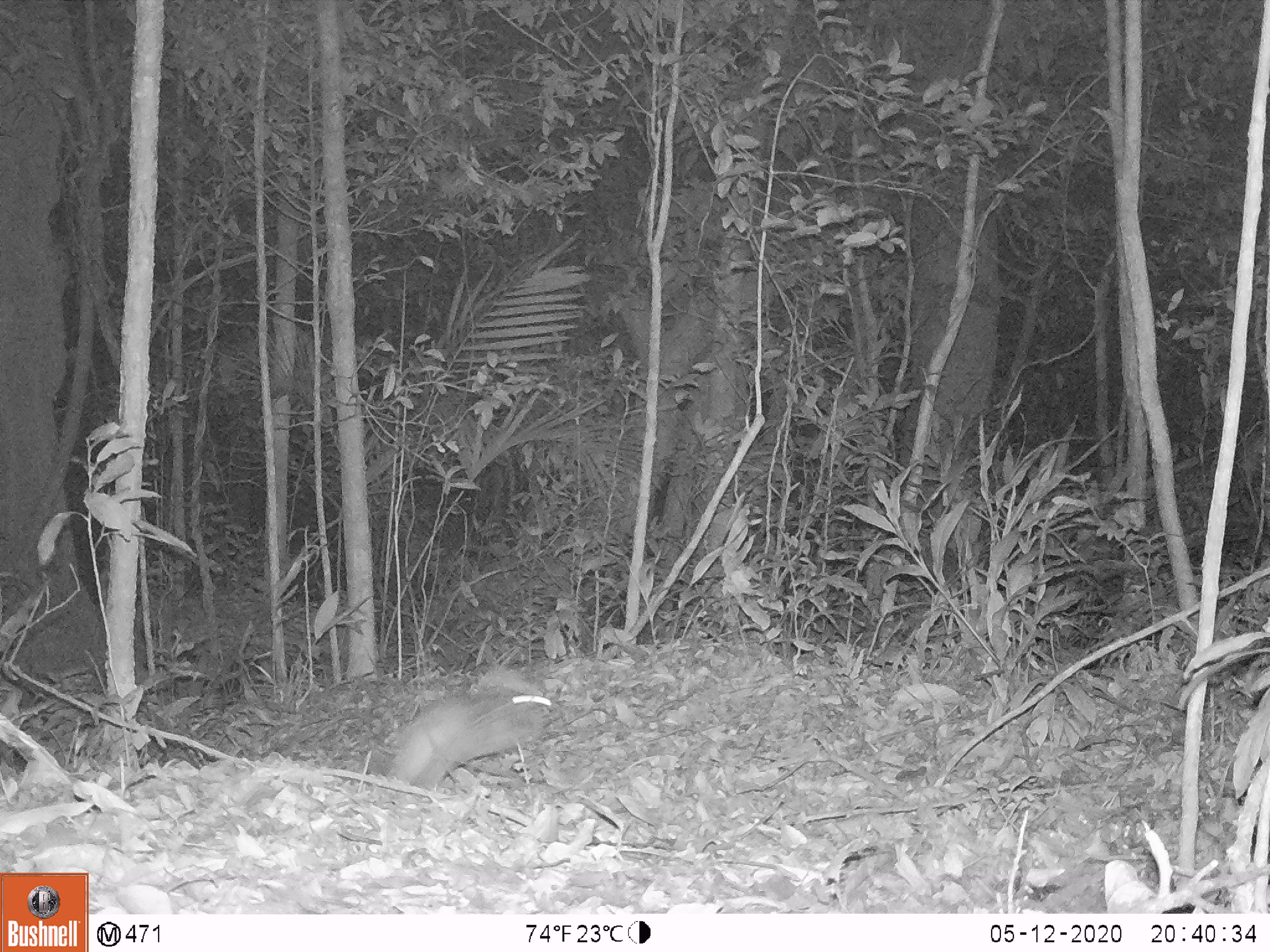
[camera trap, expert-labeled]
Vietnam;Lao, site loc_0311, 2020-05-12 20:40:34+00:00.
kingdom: Animalia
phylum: Chordata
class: Mammalia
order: Lagomorpha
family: Leporidae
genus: Nesolagus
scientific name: Nesolagus timminsi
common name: annamite striped rabbit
Annamite striped rabbit (Nesolagus timminsi). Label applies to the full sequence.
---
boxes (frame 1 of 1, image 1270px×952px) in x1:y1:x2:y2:
annamite striped rabbit: 385:694:551:787